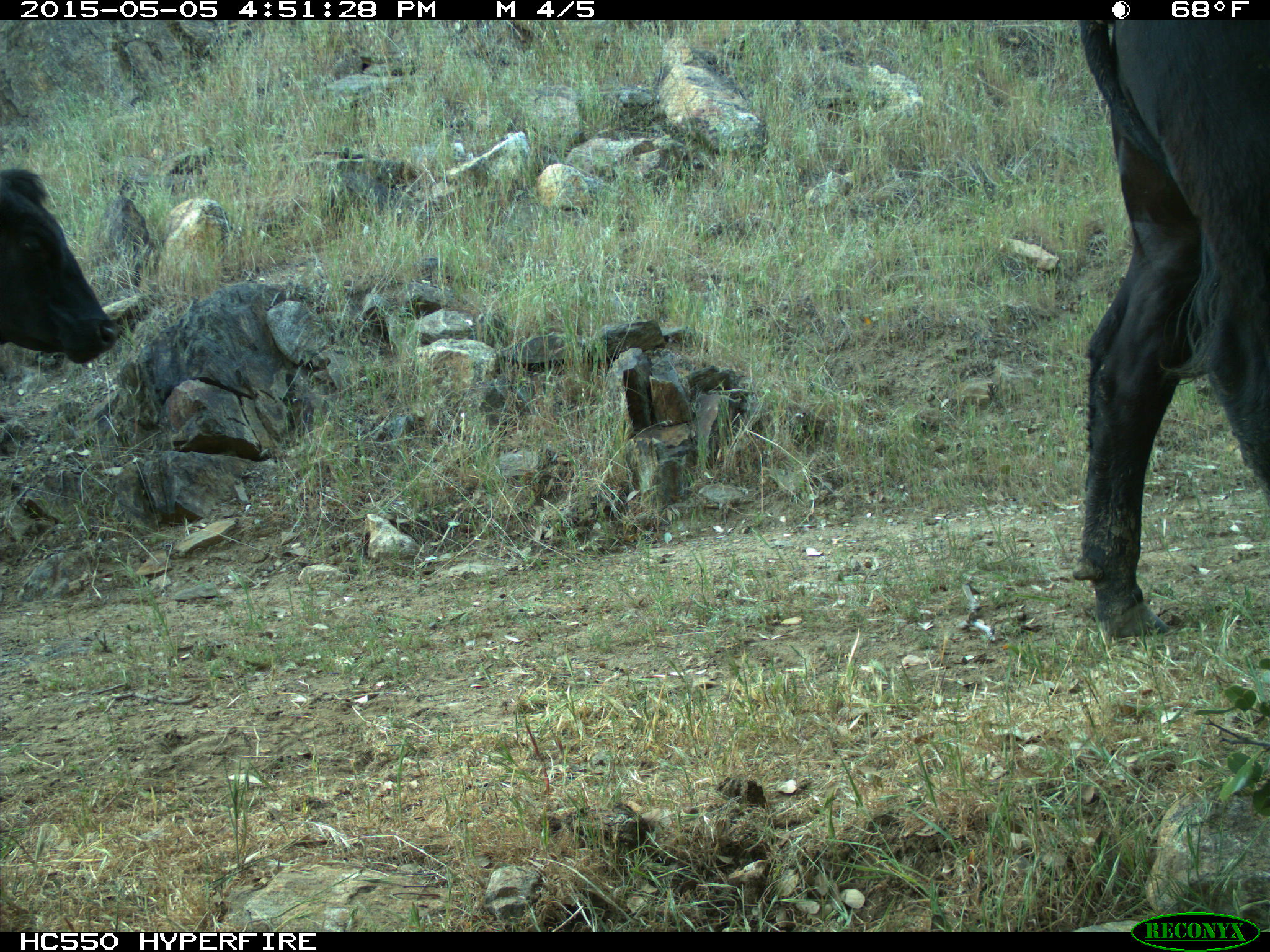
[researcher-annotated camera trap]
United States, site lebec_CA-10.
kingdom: Animalia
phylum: Chordata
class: Mammalia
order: Artiodactyla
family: Bovidae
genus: Bos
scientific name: Bos taurus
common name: domestic cow